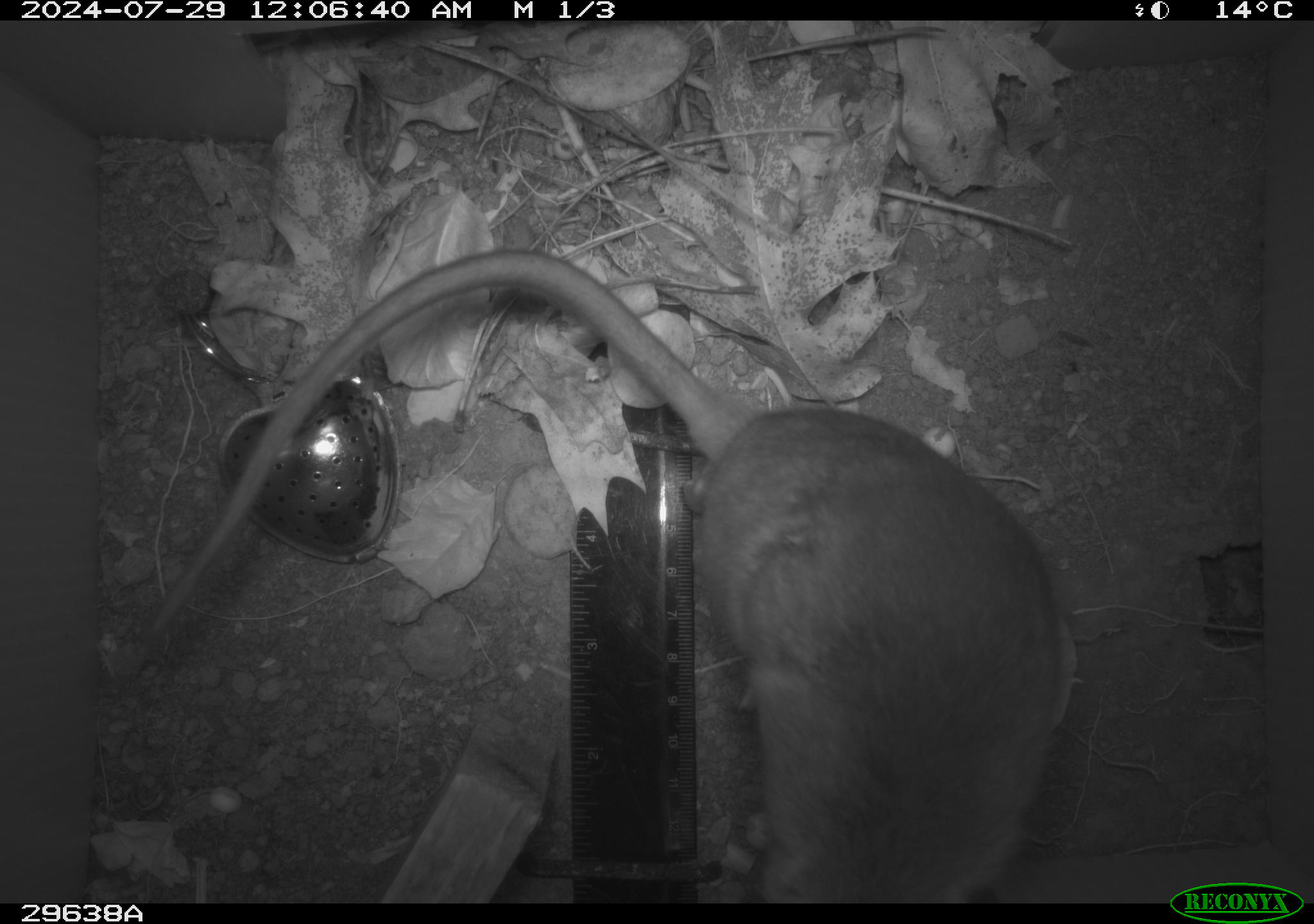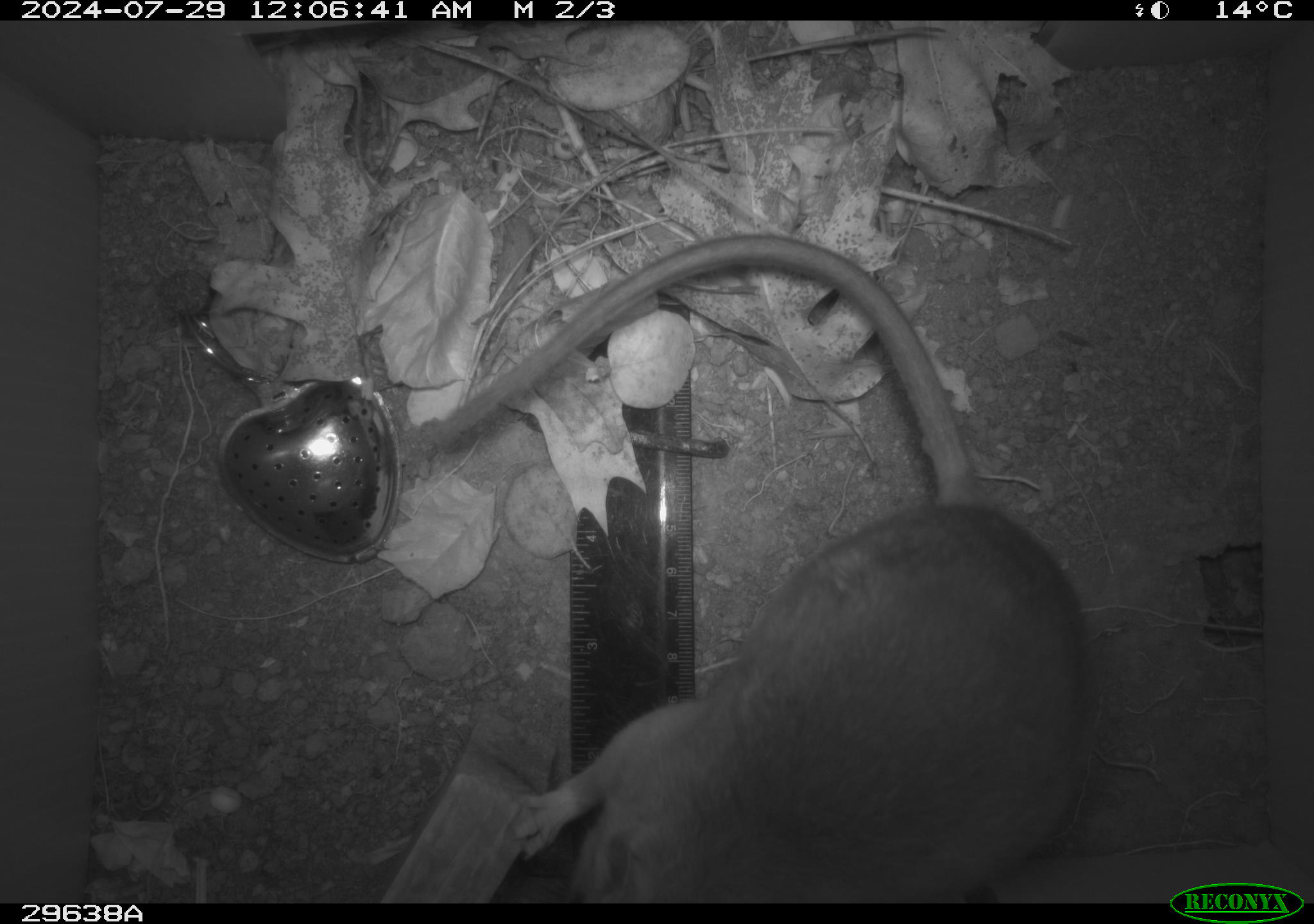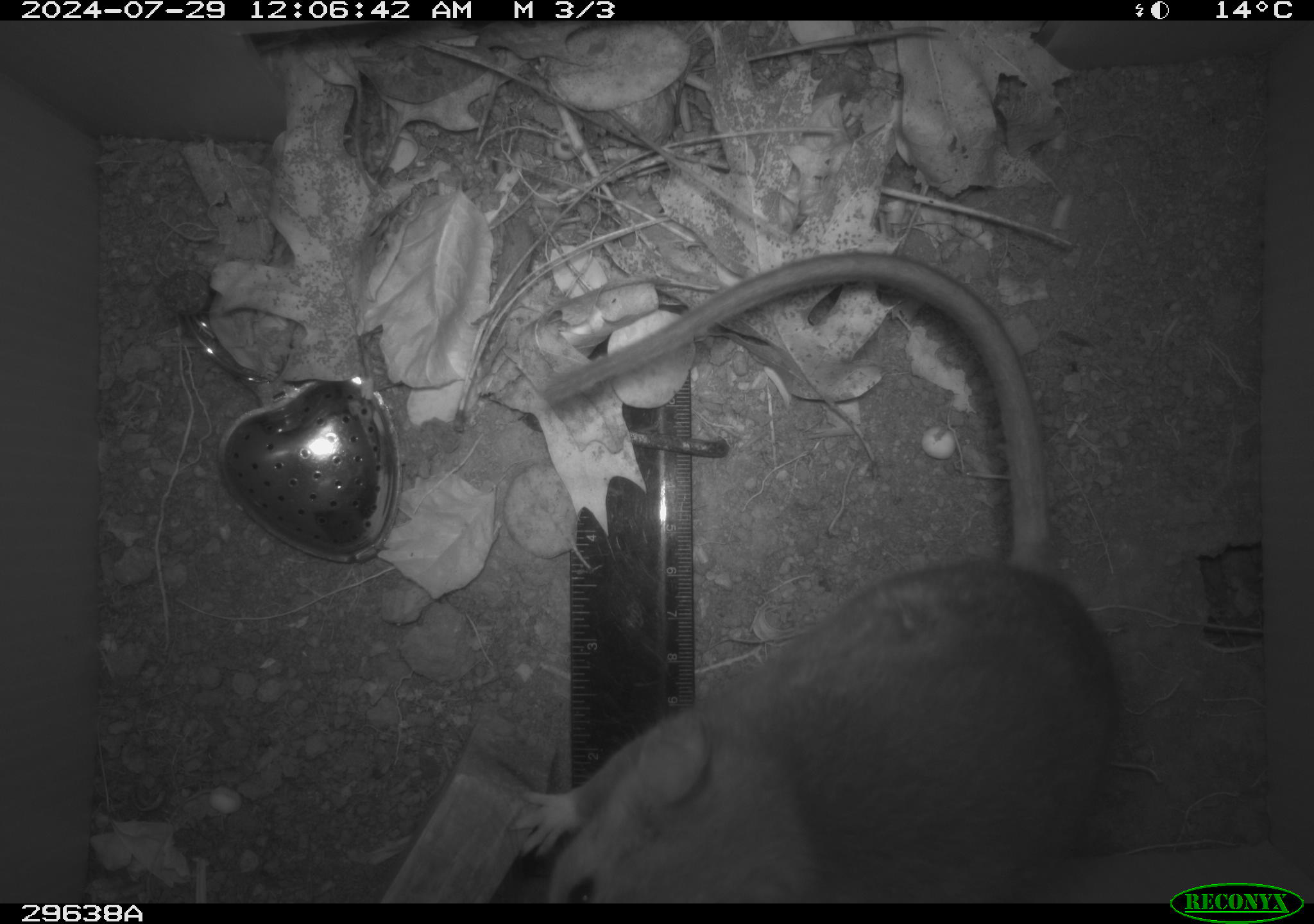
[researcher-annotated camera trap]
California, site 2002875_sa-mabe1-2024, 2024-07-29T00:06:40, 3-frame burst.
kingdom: Animalia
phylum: Chordata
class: Mammalia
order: Rodentia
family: Cricetidae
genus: Neotoma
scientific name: Neotoma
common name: pack rat or woodrat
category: neotoma species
Neotoma species (pack rat or woodrat) (Neotoma).